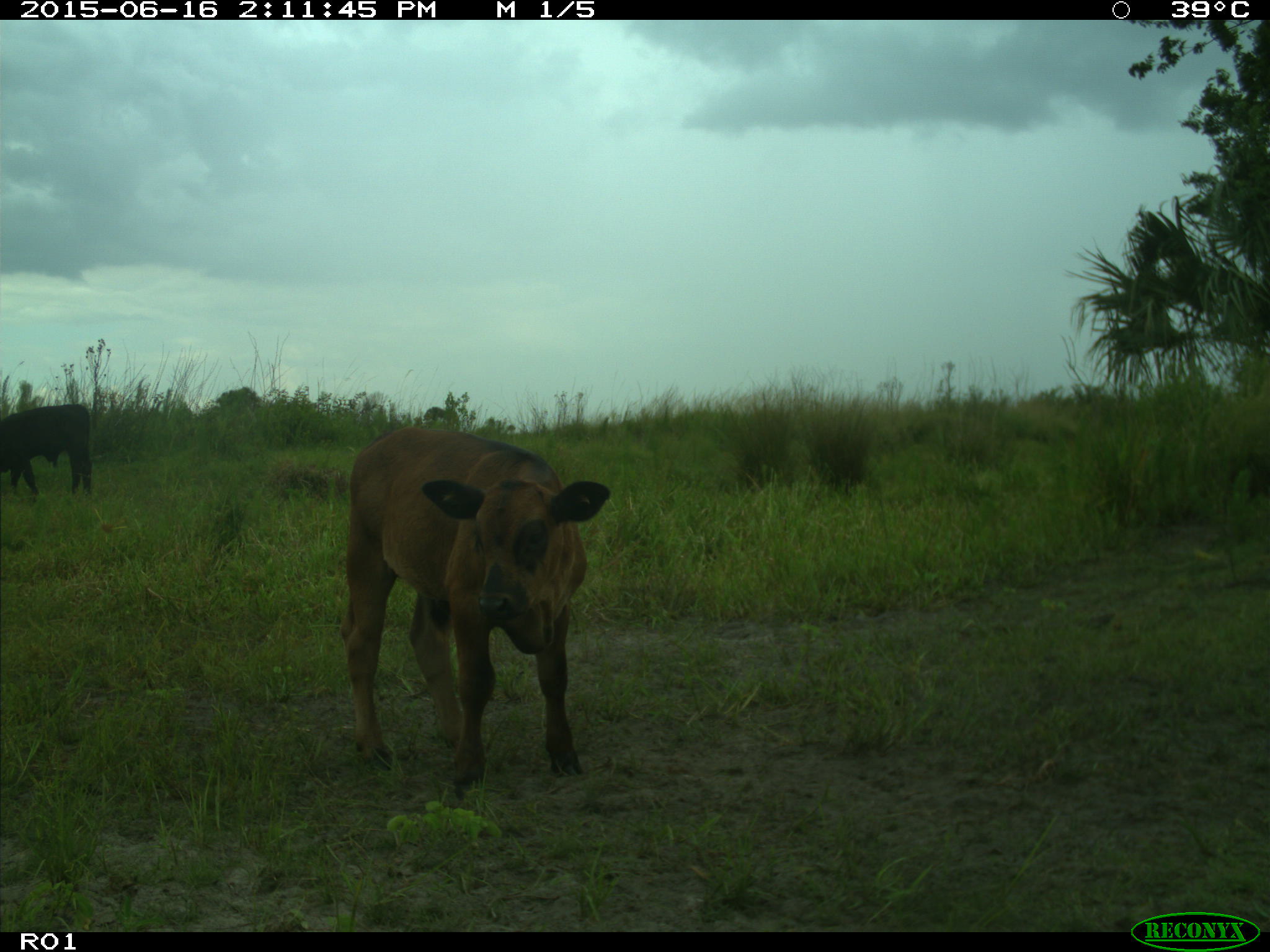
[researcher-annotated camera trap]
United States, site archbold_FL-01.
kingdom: Animalia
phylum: Chordata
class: Mammalia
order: Artiodactyla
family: Bovidae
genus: Bos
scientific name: Bos taurus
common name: domestic cow